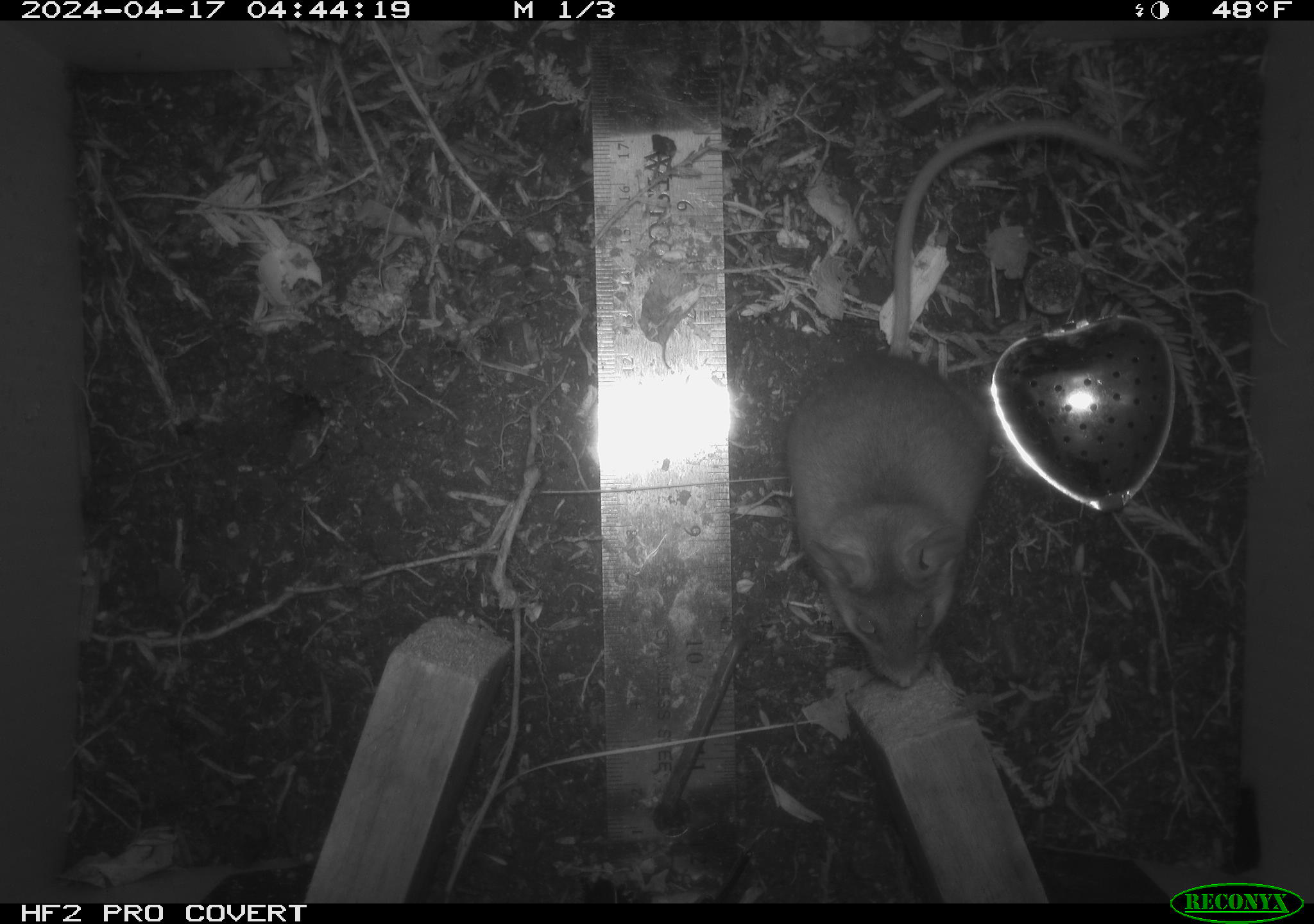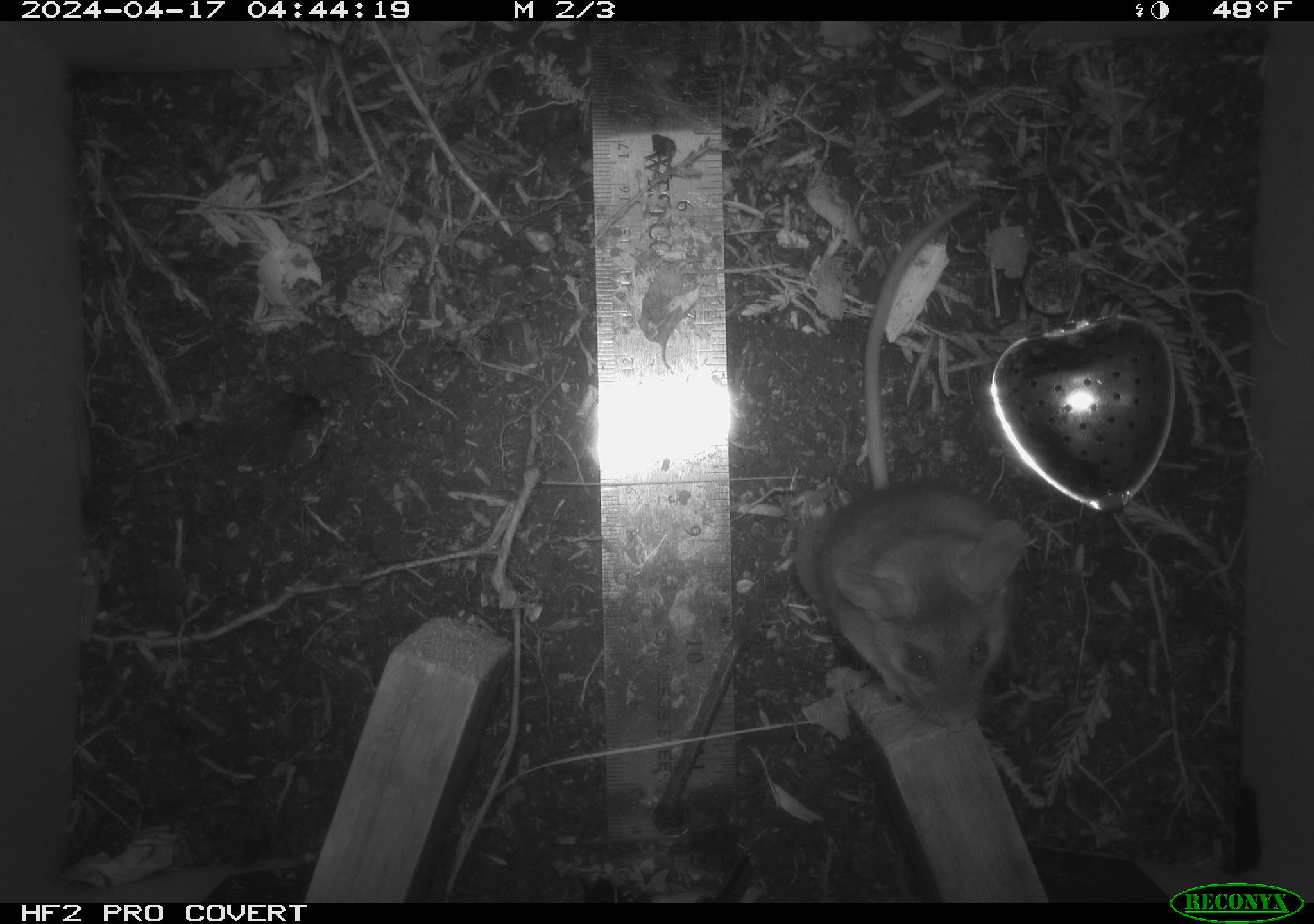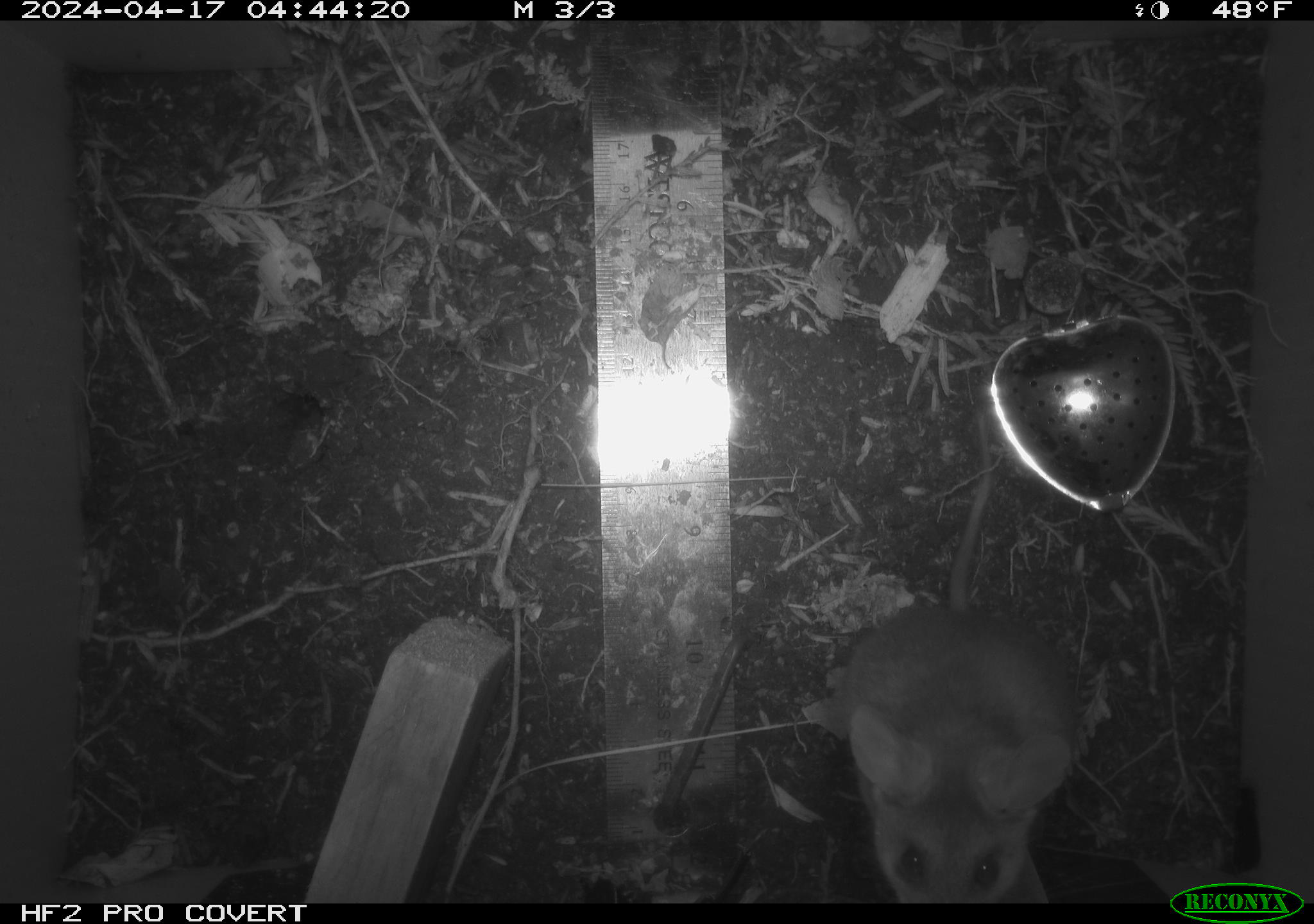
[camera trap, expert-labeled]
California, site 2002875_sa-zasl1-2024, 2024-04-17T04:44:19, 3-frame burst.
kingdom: Animalia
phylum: Chordata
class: Mammalia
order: Rodentia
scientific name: Rodentia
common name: rodent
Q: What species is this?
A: Rodent (Rodentia).